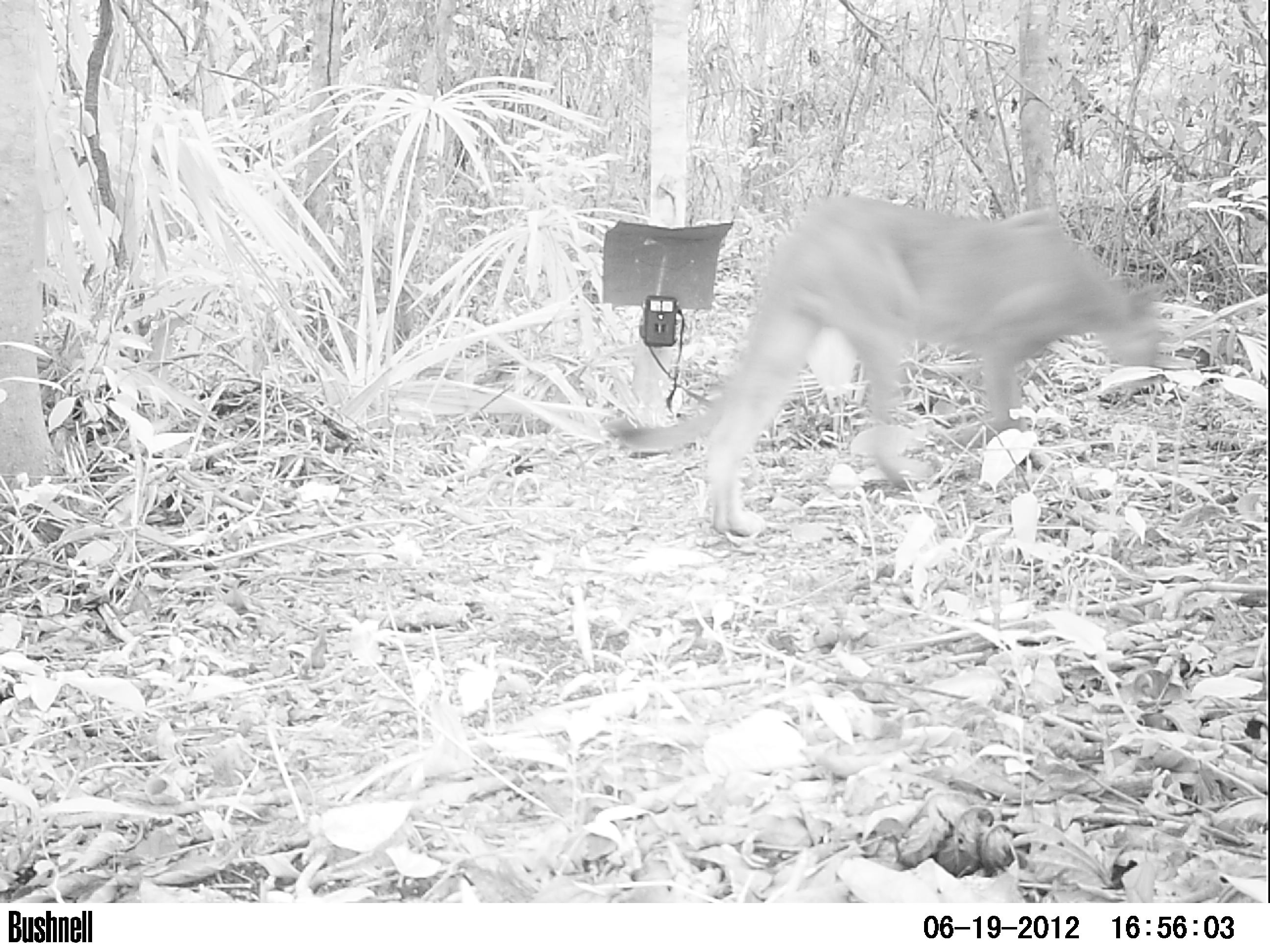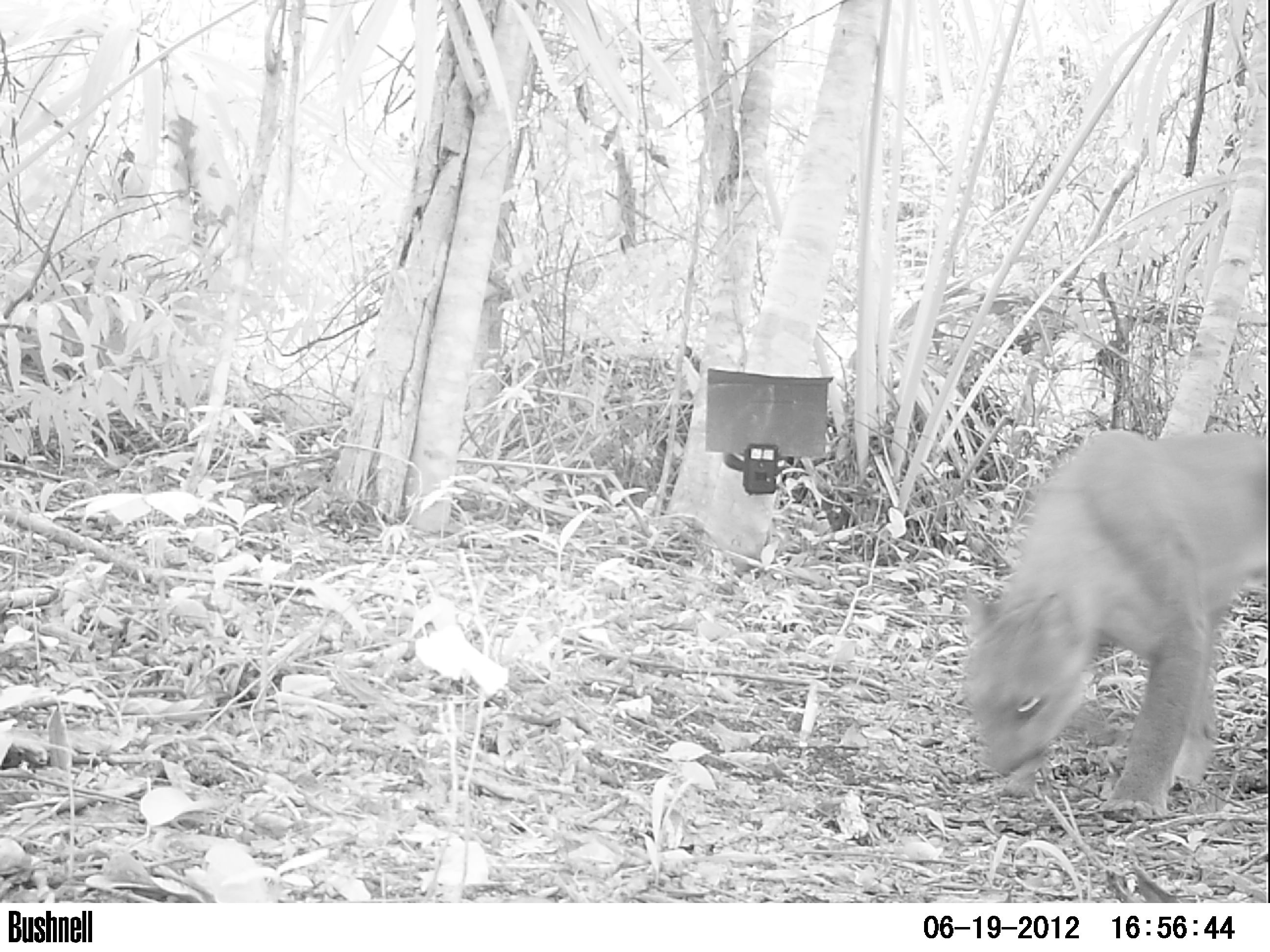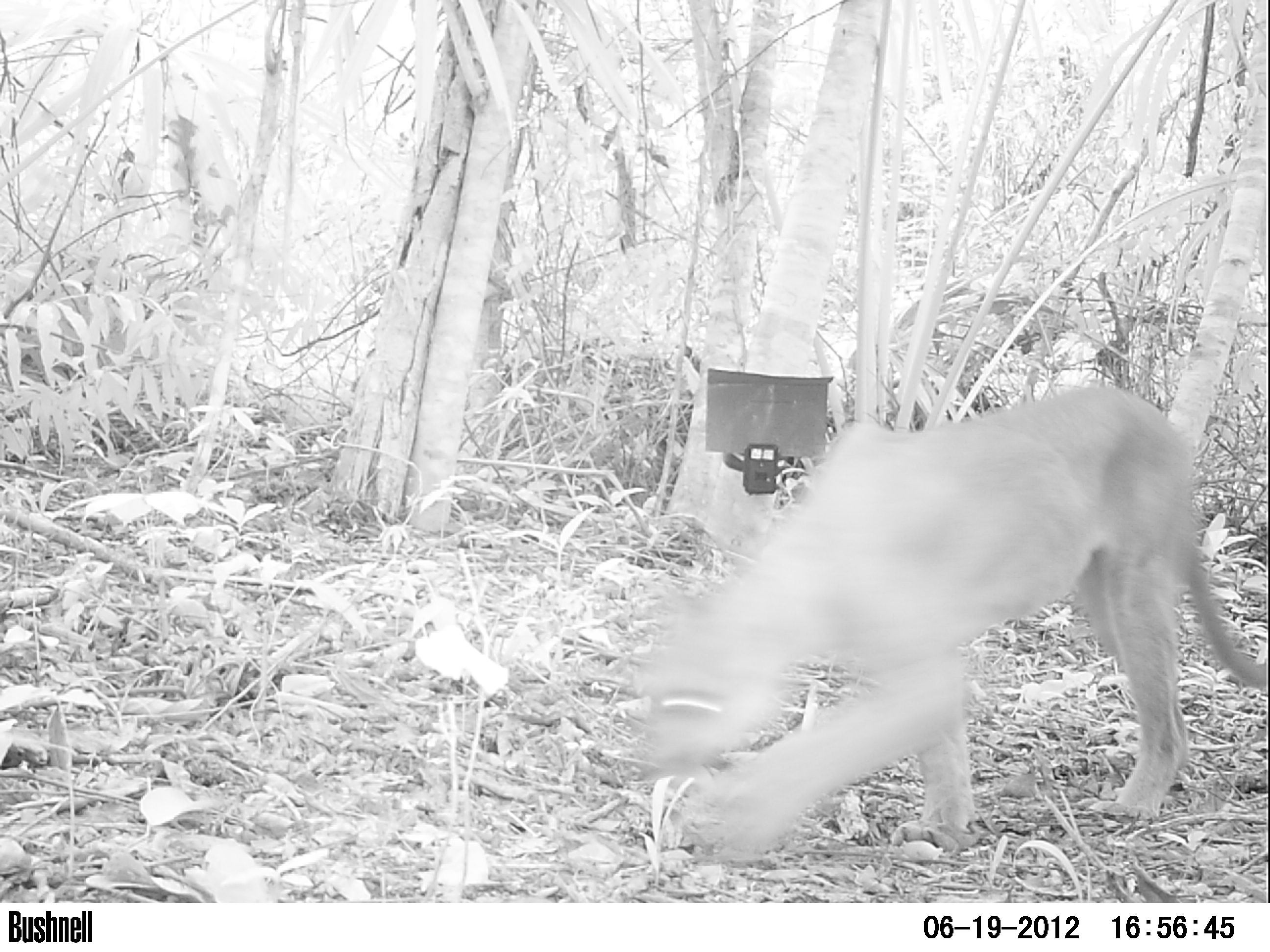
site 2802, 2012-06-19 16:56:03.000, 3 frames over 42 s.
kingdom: Animalia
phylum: Chordata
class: Mammalia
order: Carnivora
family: Felidae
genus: Puma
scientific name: Puma concolor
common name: mountain lion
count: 1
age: adult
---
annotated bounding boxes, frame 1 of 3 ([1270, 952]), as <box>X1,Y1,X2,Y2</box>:
puma concolor: <box>606,188,1175,542</box>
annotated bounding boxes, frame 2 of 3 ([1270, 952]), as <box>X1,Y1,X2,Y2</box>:
puma concolor: <box>954,428,1270,824</box>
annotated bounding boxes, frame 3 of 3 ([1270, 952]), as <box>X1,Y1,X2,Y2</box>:
puma concolor: <box>624,376,1265,872</box>